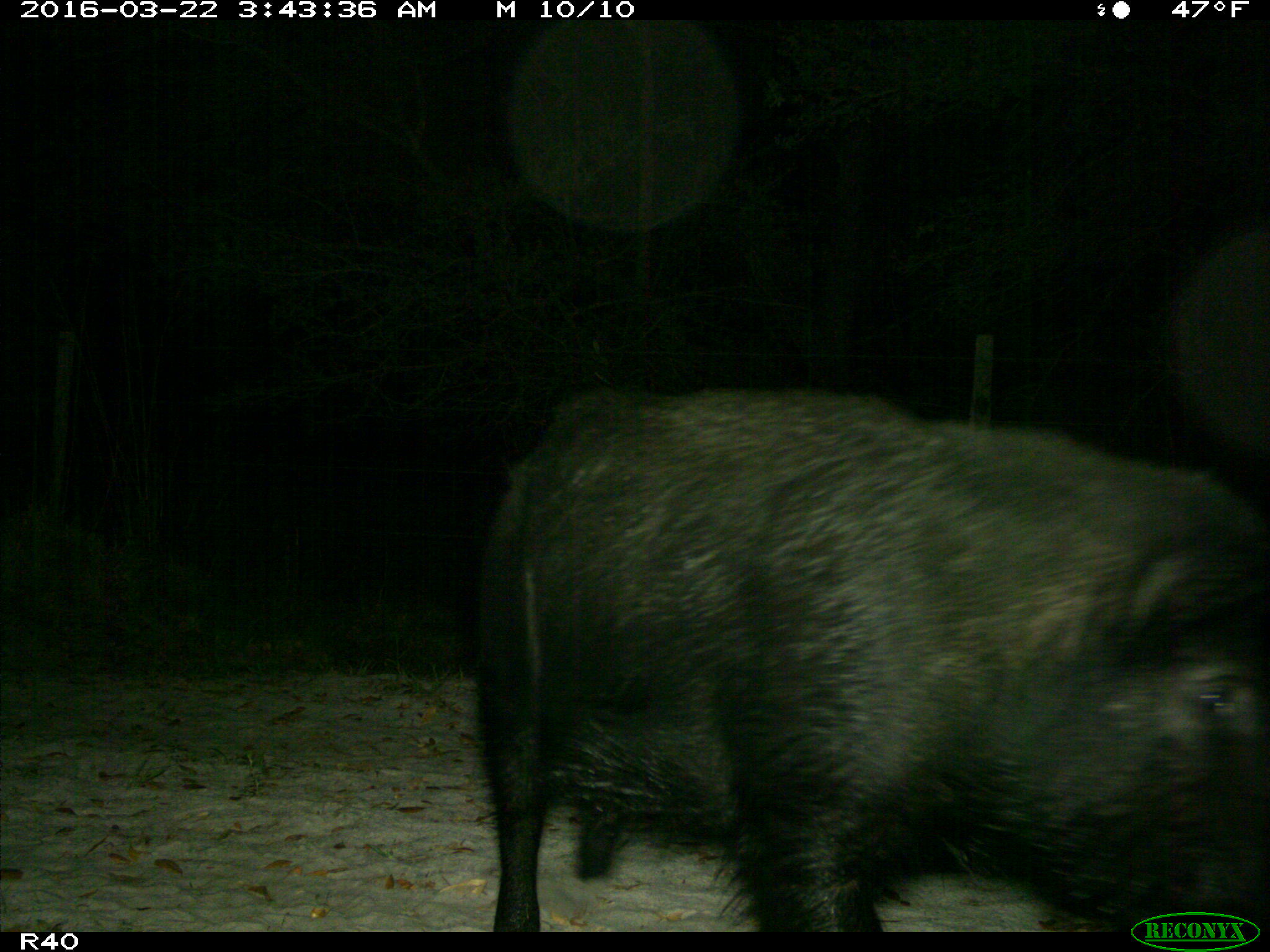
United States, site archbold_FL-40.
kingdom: Animalia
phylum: Chordata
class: Mammalia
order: Artiodactyla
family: Suidae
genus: Sus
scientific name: Sus scrofa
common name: wild boar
Sus scrofa (wild boar).